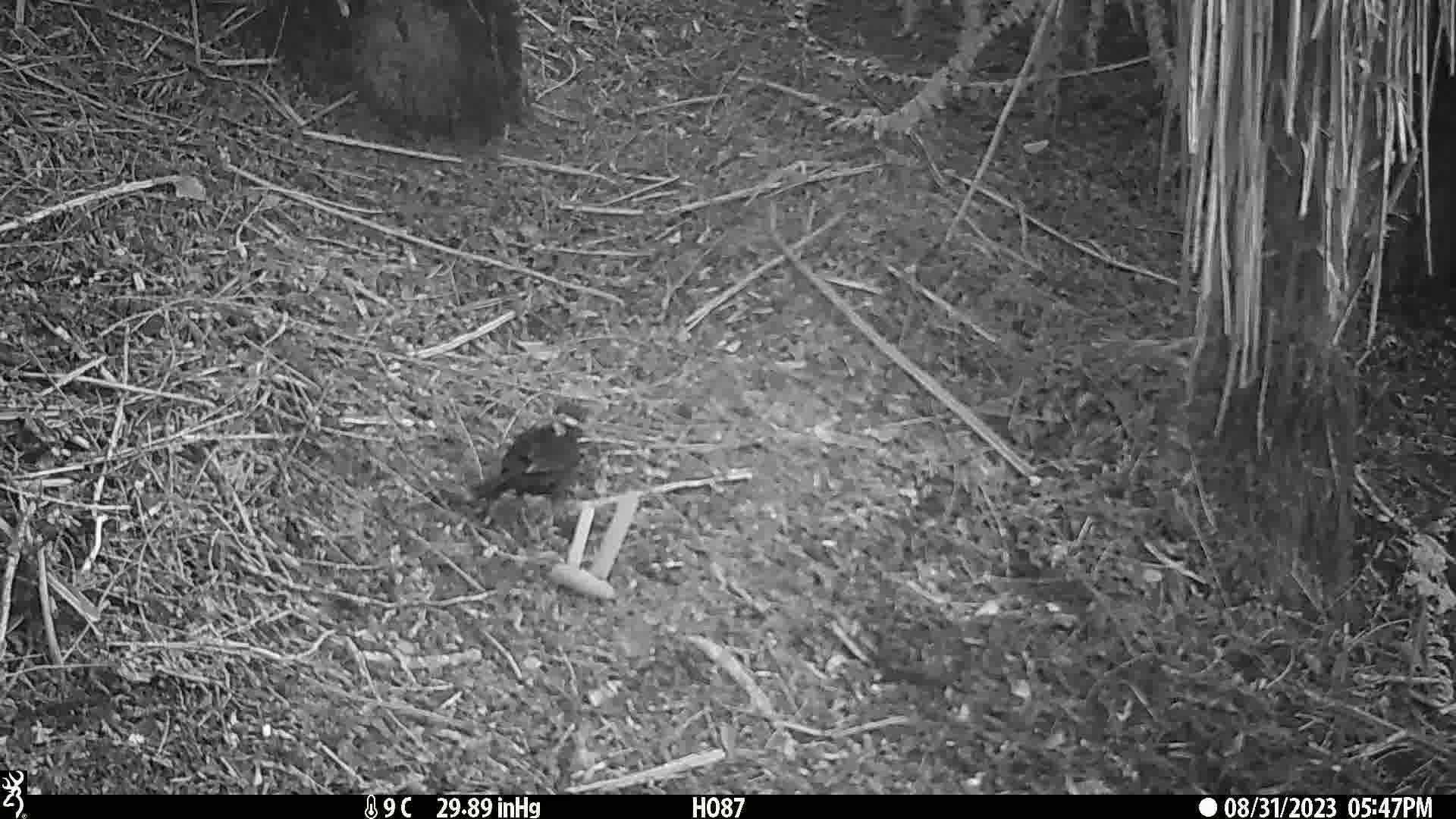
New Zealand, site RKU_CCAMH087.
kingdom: Animalia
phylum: Chordata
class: Aves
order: Passeriformes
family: Turdidae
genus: Turdus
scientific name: Turdus merula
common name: eurasian blackbird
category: blackbird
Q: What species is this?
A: Blackbird (eurasian blackbird) (Turdus merula).